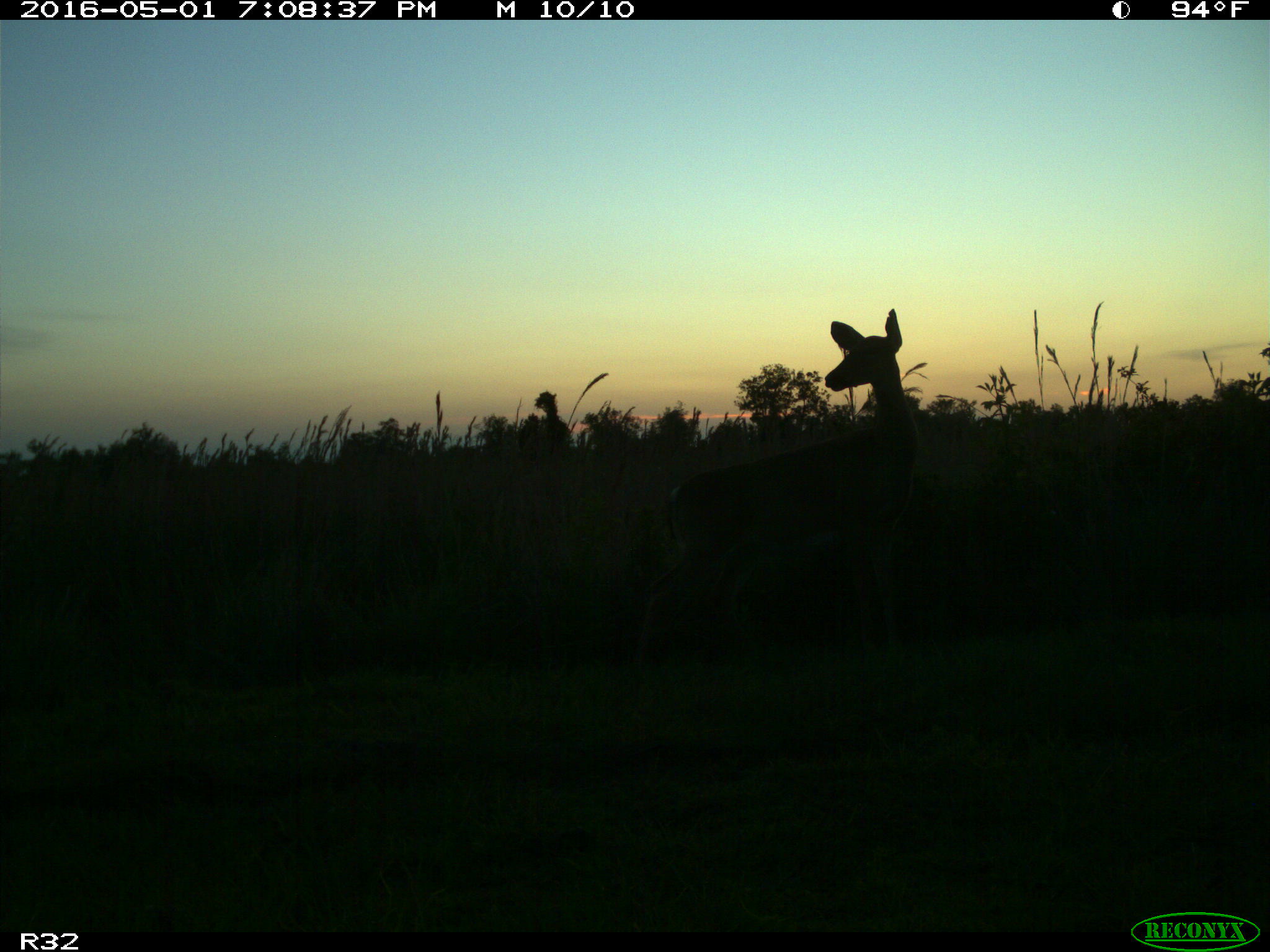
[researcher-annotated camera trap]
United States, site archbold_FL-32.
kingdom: Animalia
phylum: Chordata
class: Mammalia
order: Artiodactyla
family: Cervidae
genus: Odocoileus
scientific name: Odocoileus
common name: deer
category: unidentified deer